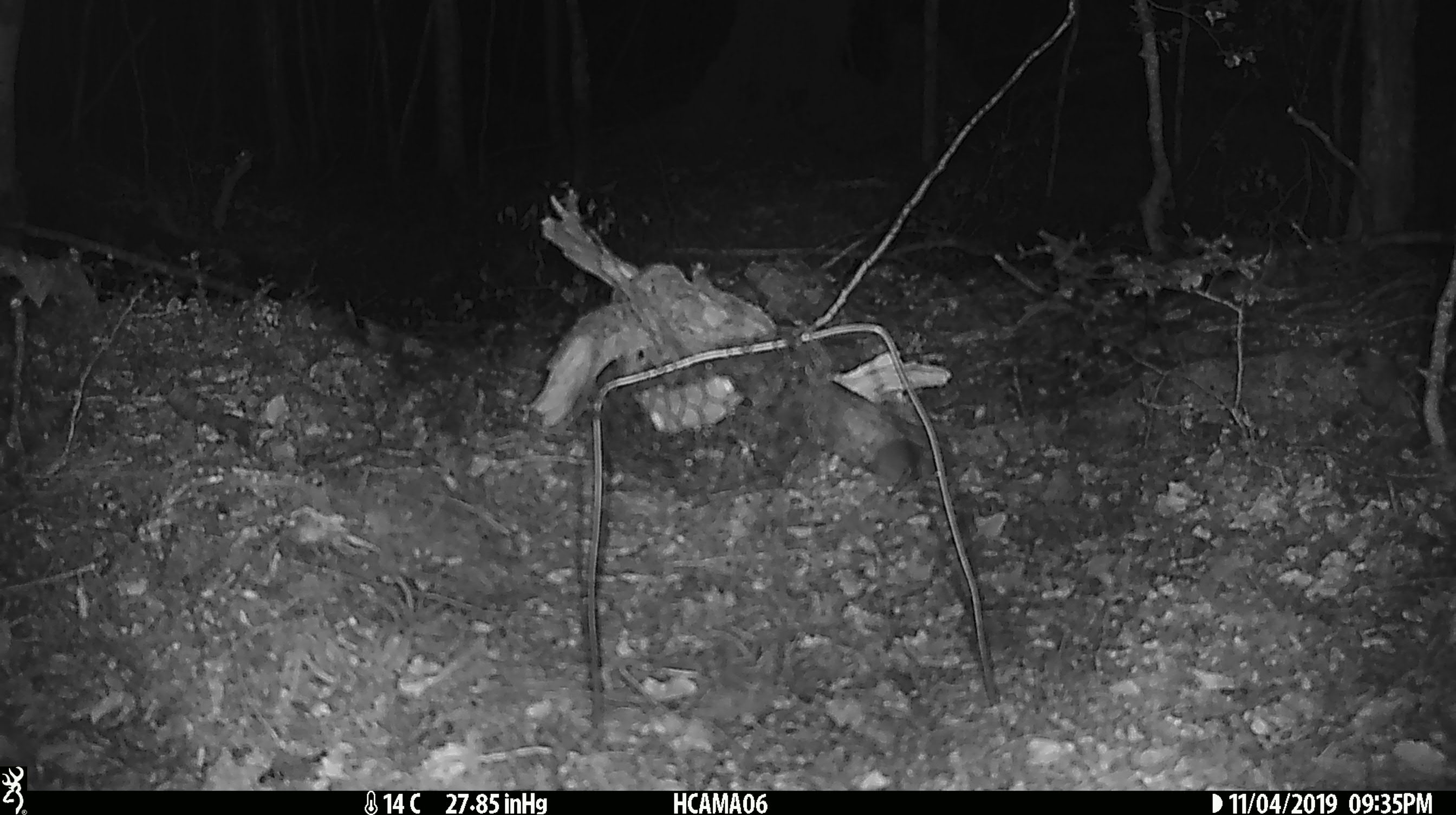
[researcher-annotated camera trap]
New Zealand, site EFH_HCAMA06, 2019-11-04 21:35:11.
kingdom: Animalia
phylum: Chordata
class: Mammalia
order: Rodentia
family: Muridae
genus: Mus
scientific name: Mus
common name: mouse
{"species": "mouse (Mus)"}